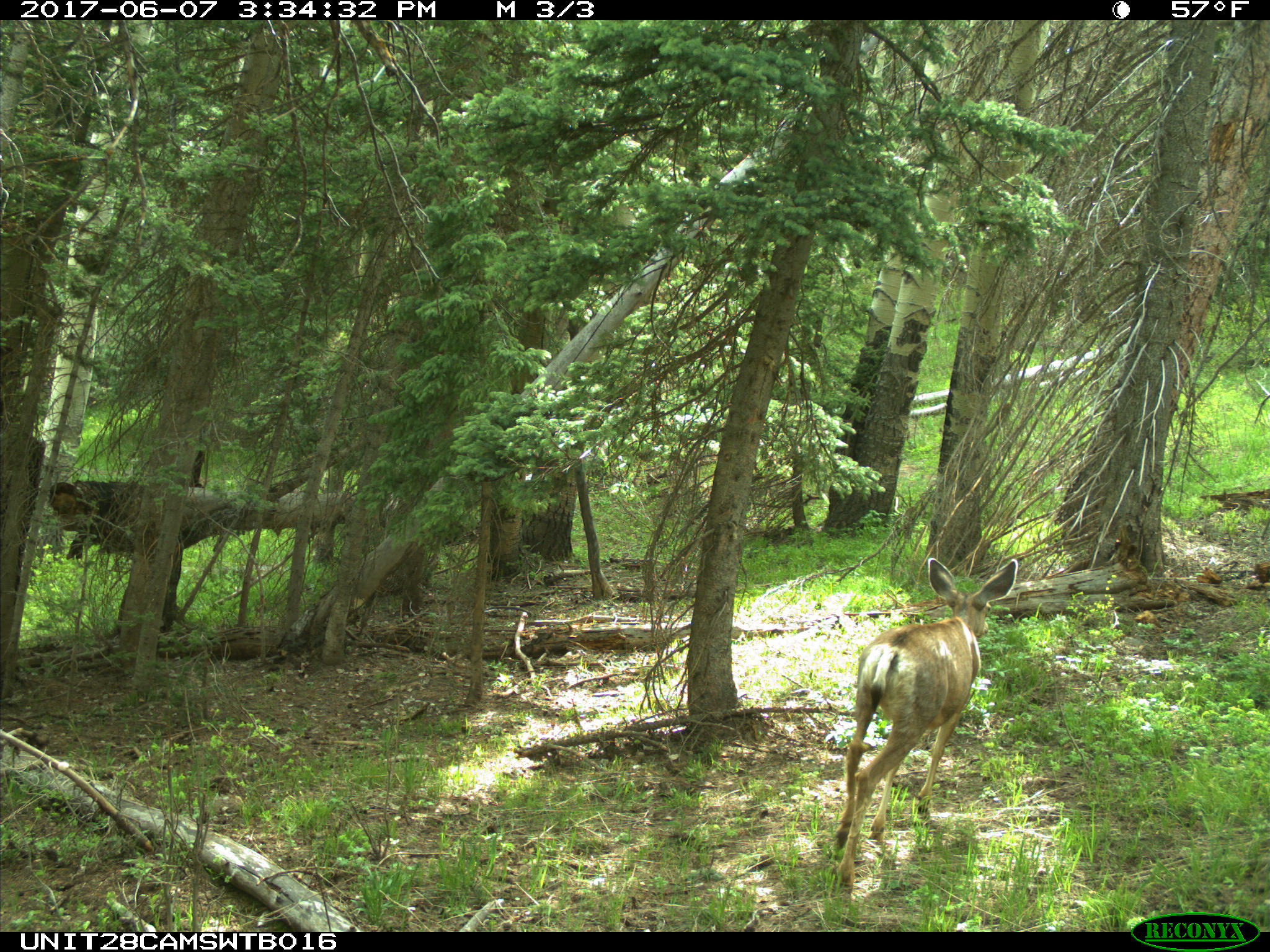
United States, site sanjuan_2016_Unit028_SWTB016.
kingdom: Animalia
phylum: Chordata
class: Mammalia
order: Artiodactyla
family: Cervidae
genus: Odocoileus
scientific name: Odocoileus hemionus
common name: mule deer